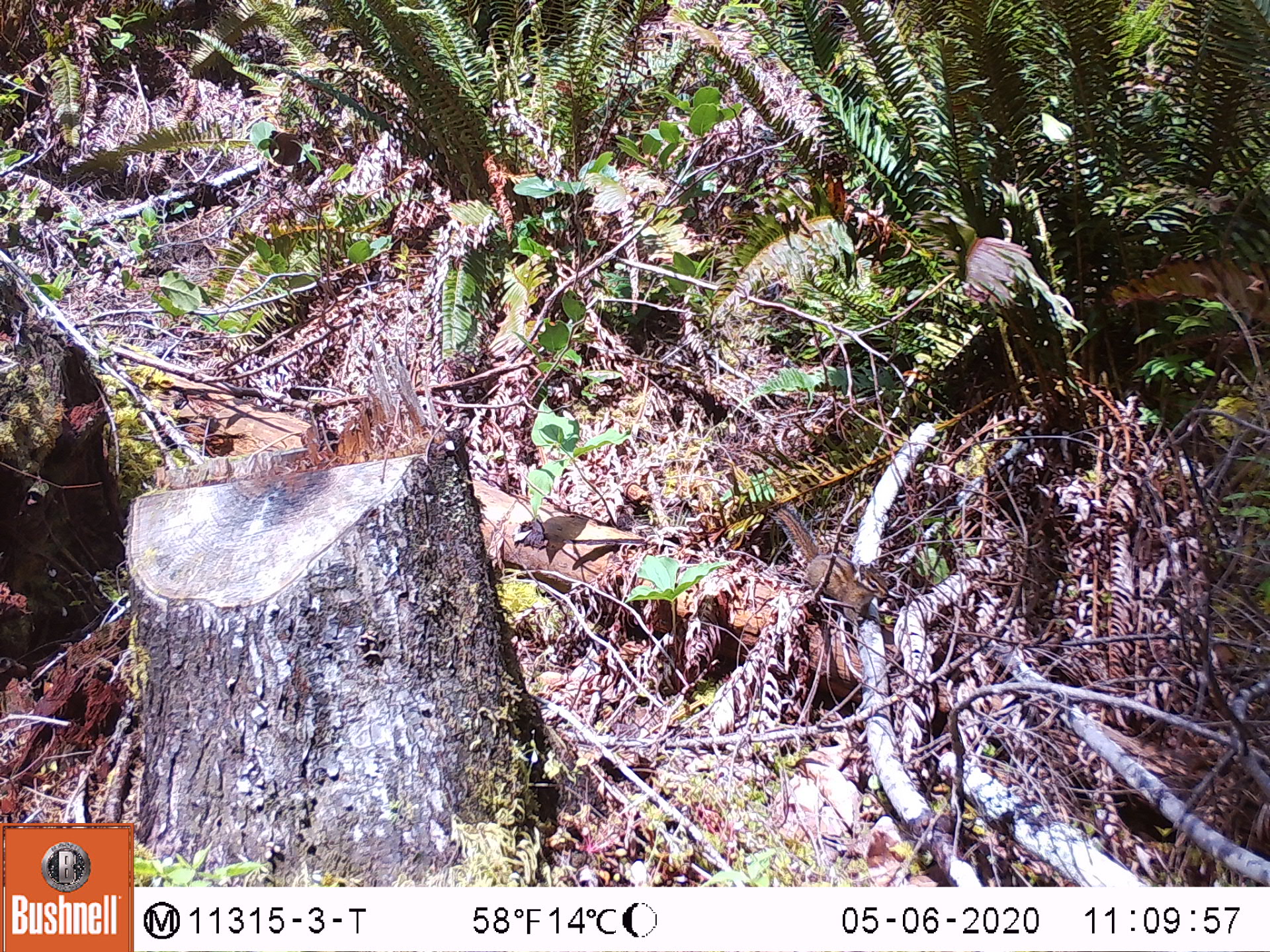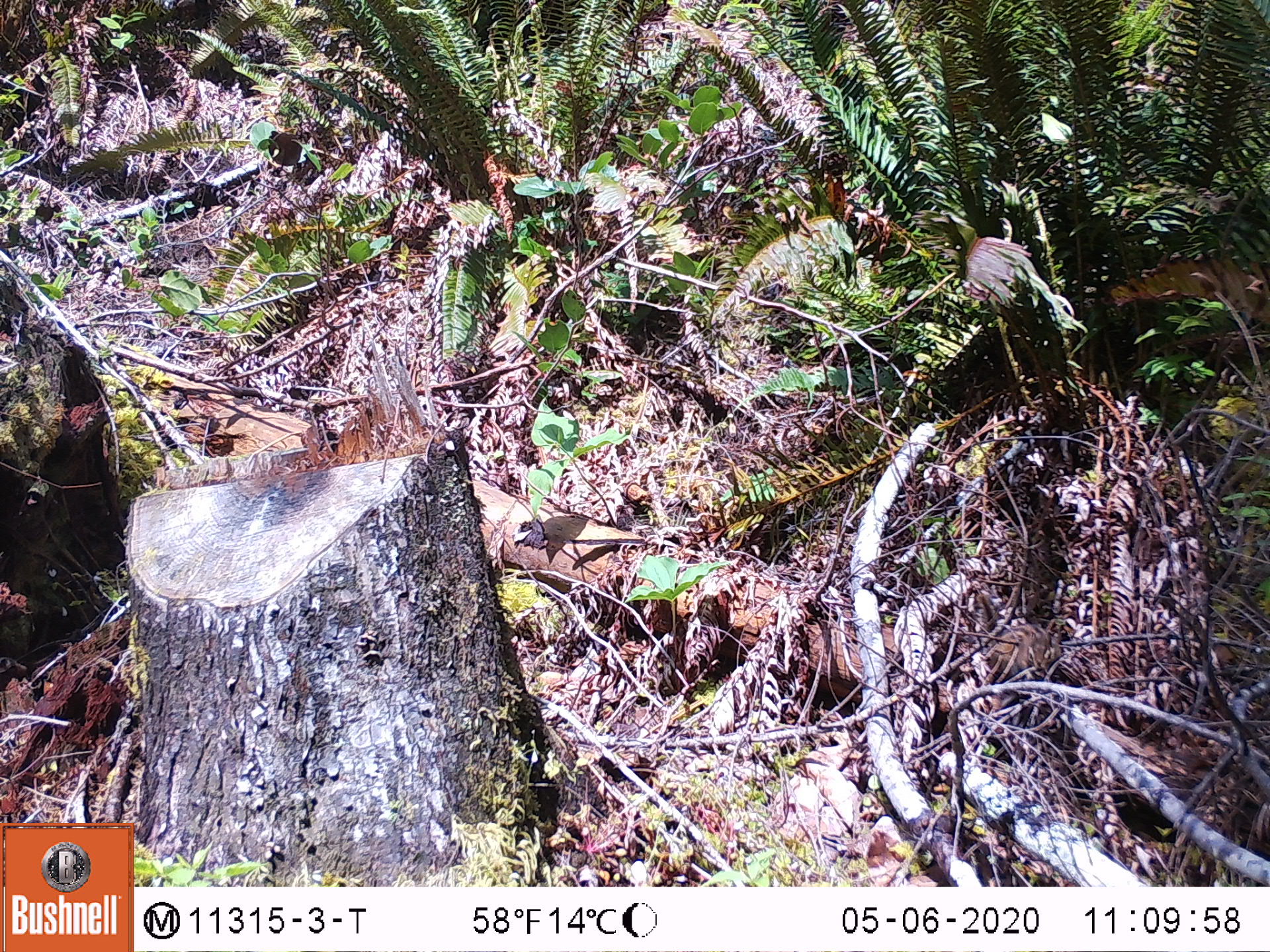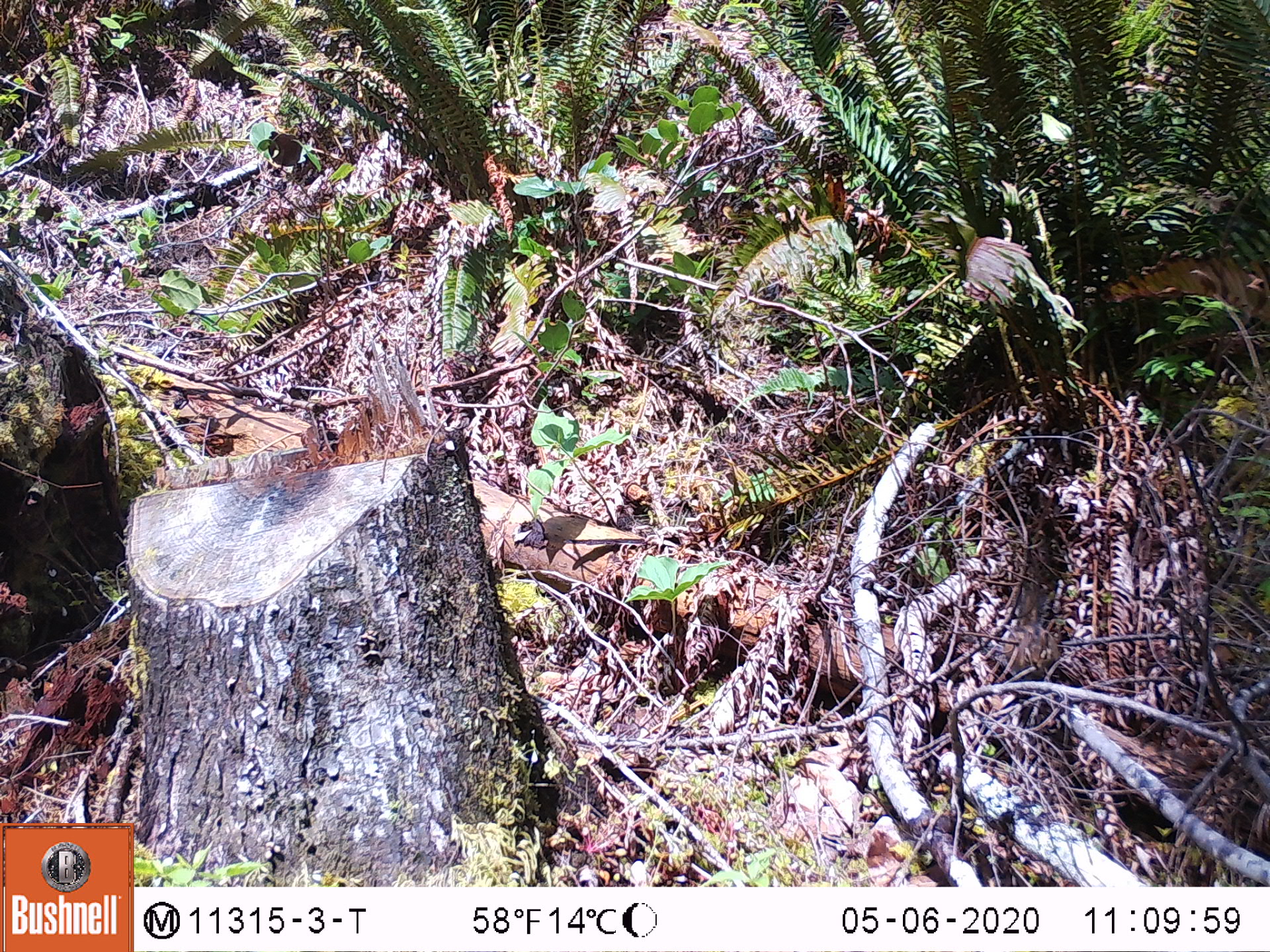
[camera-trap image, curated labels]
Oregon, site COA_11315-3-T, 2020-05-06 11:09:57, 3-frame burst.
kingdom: Animalia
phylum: Chordata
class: Mammalia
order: Rodentia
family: Sciuridae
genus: Neotamias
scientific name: Neotamias townsendii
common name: townsend's chipmunk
Townsend's chipmunk (Neotamias townsendii).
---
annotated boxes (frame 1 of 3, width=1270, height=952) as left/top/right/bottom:
townsend's chipmunk: 768/499/892/638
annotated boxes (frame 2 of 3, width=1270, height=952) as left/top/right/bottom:
townsend's chipmunk: 975/592/1063/681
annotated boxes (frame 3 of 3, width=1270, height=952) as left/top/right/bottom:
townsend's chipmunk: 1000/584/1064/674